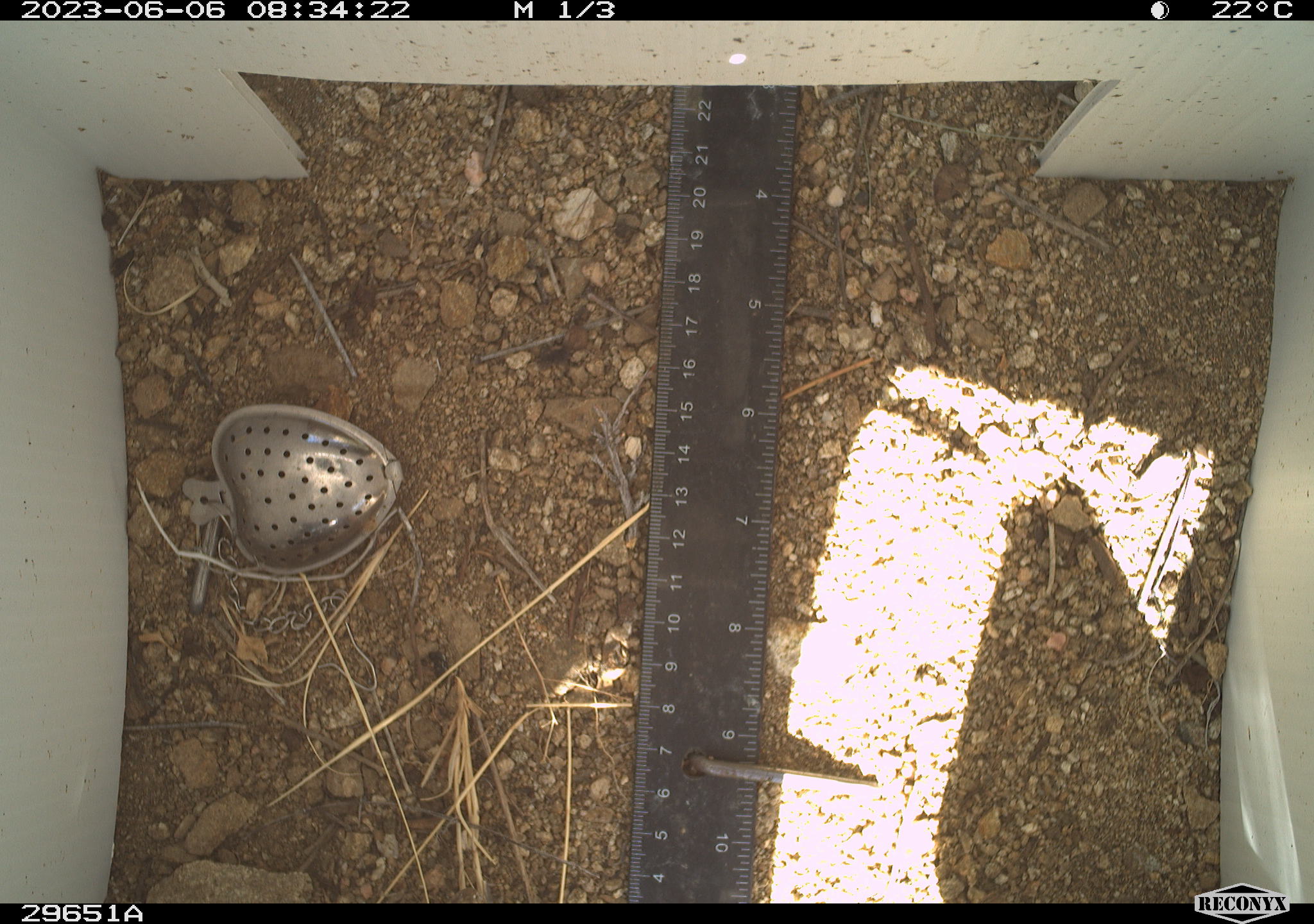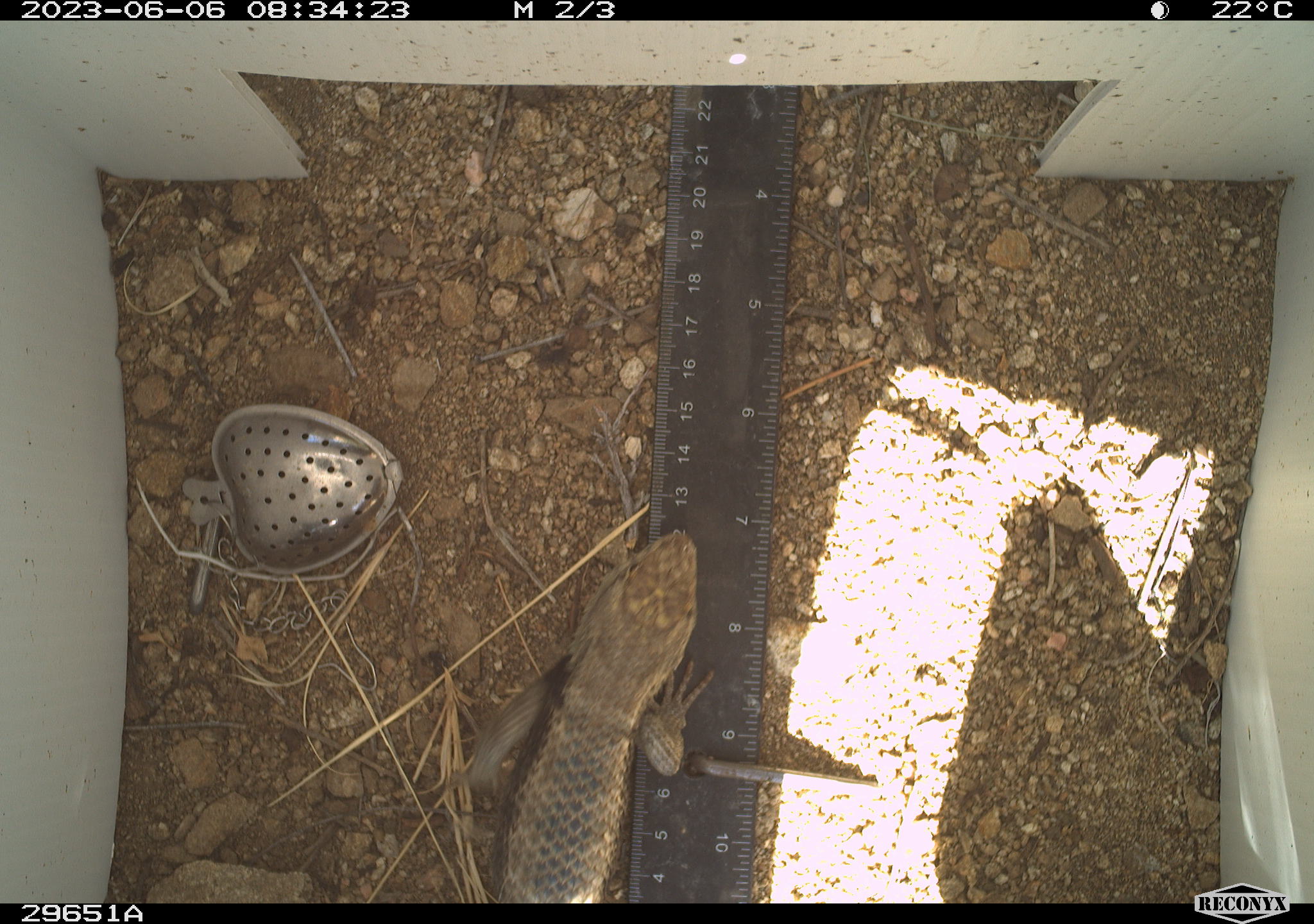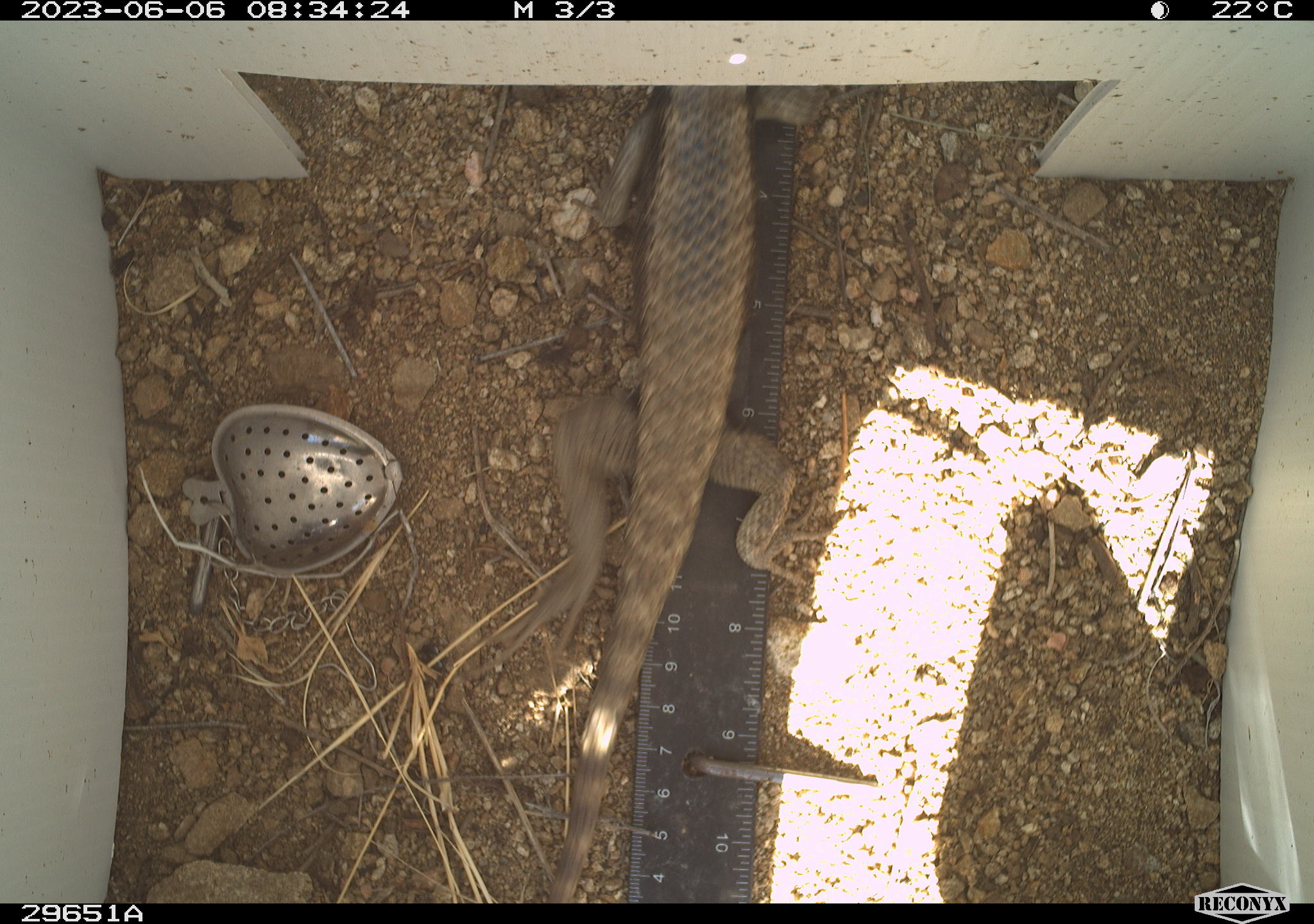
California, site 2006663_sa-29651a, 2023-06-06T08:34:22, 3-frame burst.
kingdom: Animalia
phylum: Chordata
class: Reptilia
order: Squamata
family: Phrynosomatidae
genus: Sceloporus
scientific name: Sceloporus uniformis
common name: yellow-backed spiny lizard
Yellow-backed spiny lizard (Sceloporus uniformis).